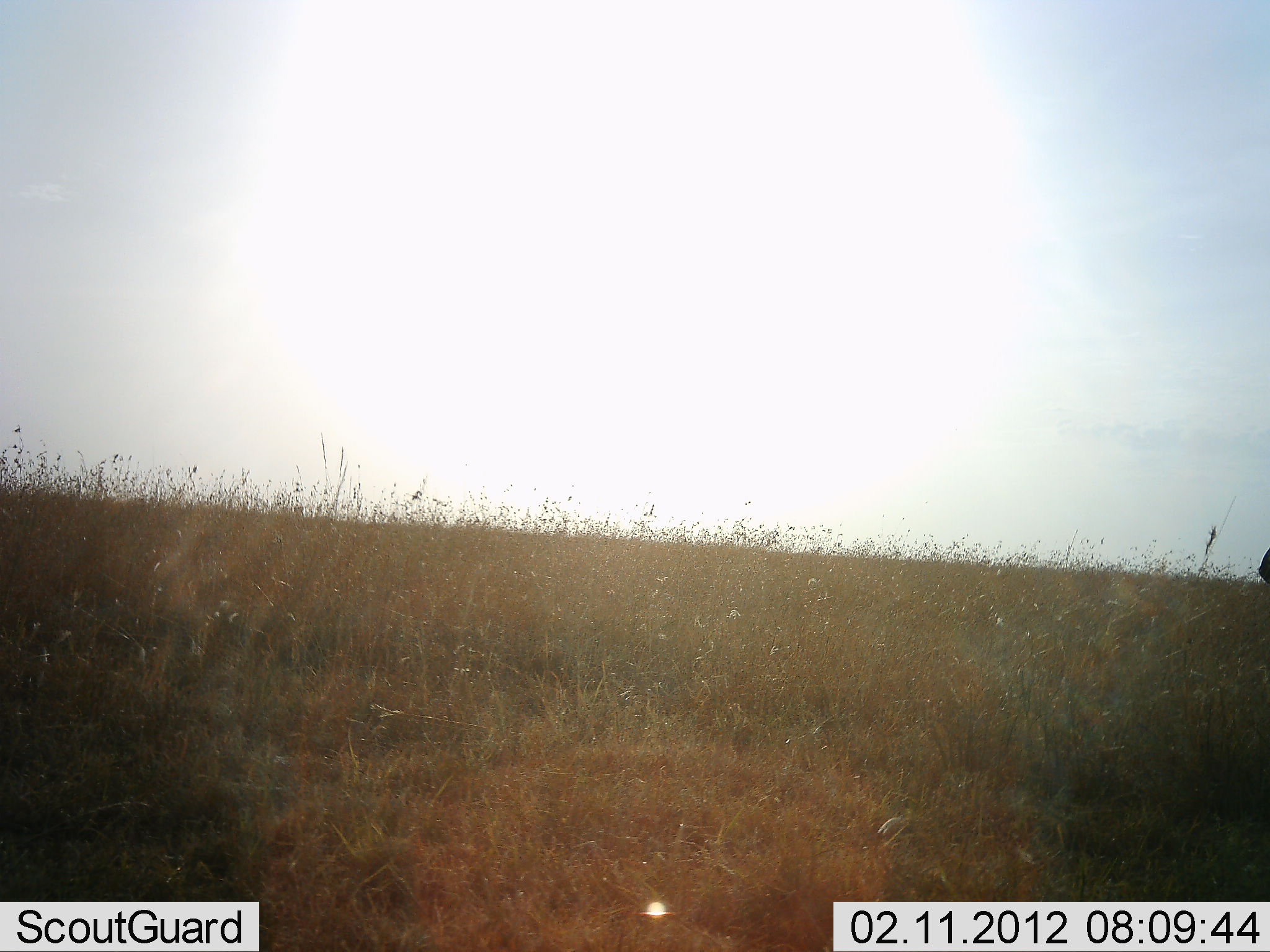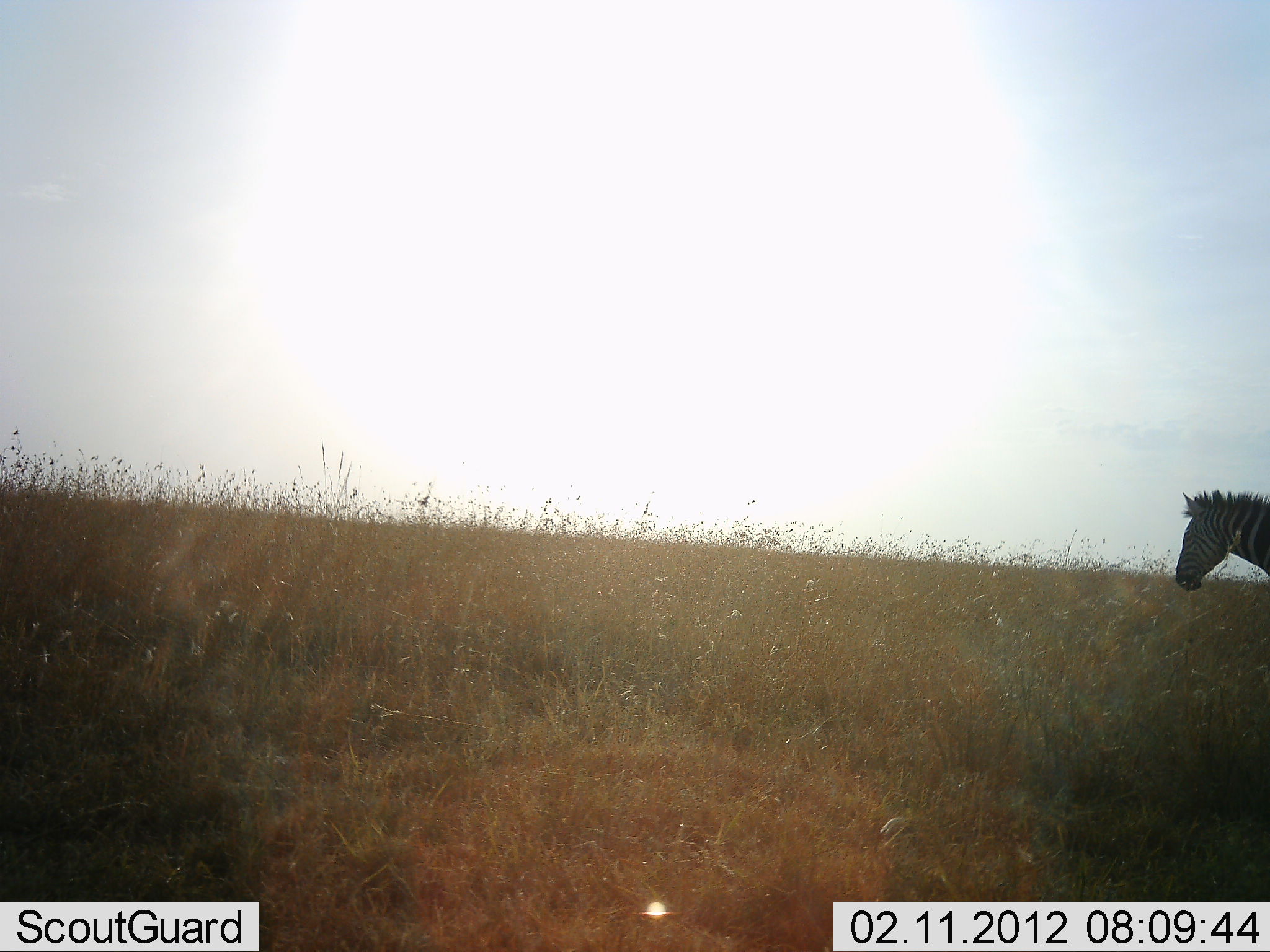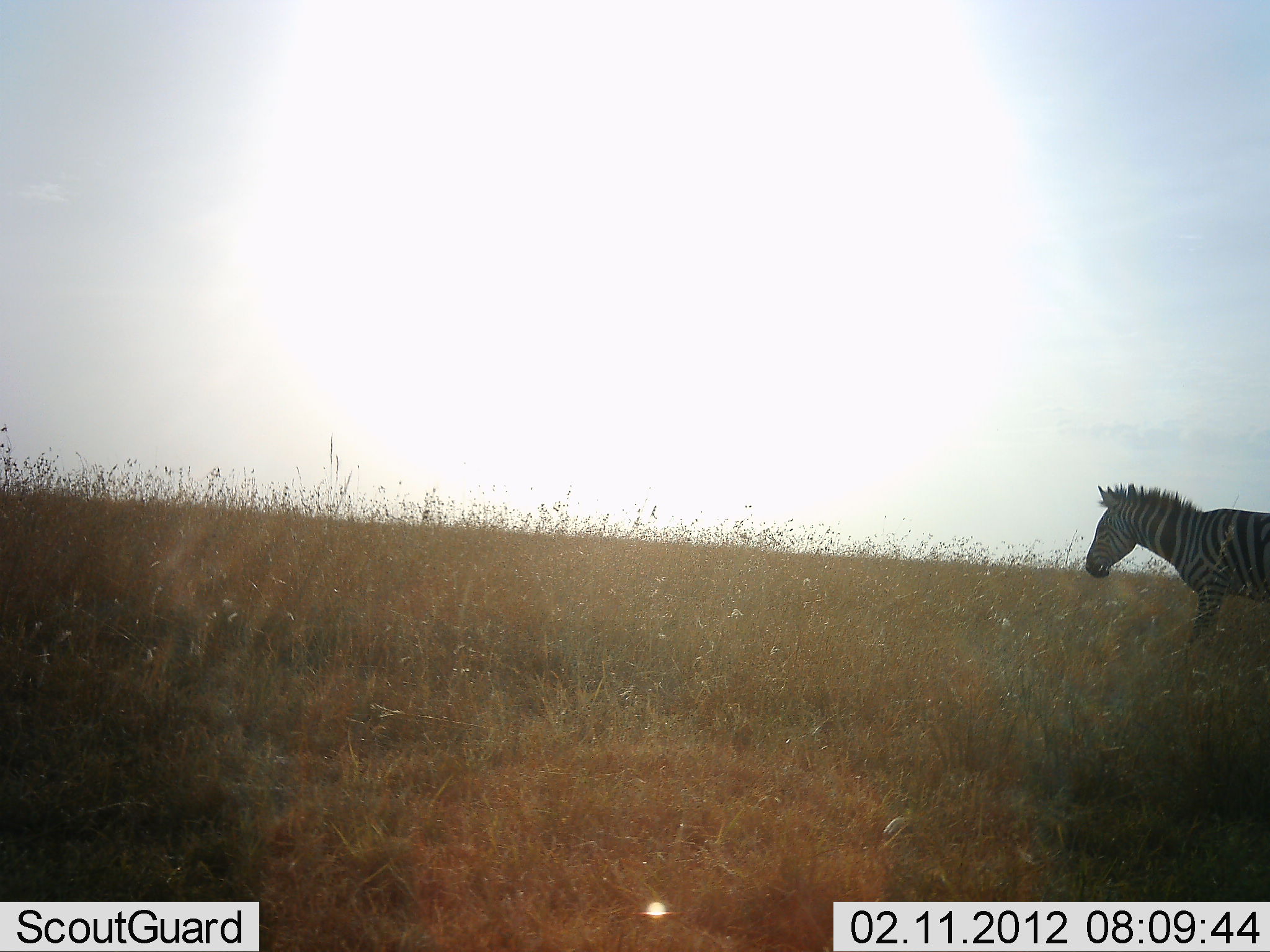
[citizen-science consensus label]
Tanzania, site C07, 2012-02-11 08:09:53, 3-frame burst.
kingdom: Animalia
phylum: Chordata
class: Mammalia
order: Perissodactyla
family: Equidae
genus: Equus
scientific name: Equus quagga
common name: plains zebra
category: zebra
Zebra (plains zebra) (Equus quagga), count 1. Behavior (volunteer vote fractions): standing 0%, resting 0%, moving 100%, interacting 0%. Young present (vote fraction): 0%. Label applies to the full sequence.